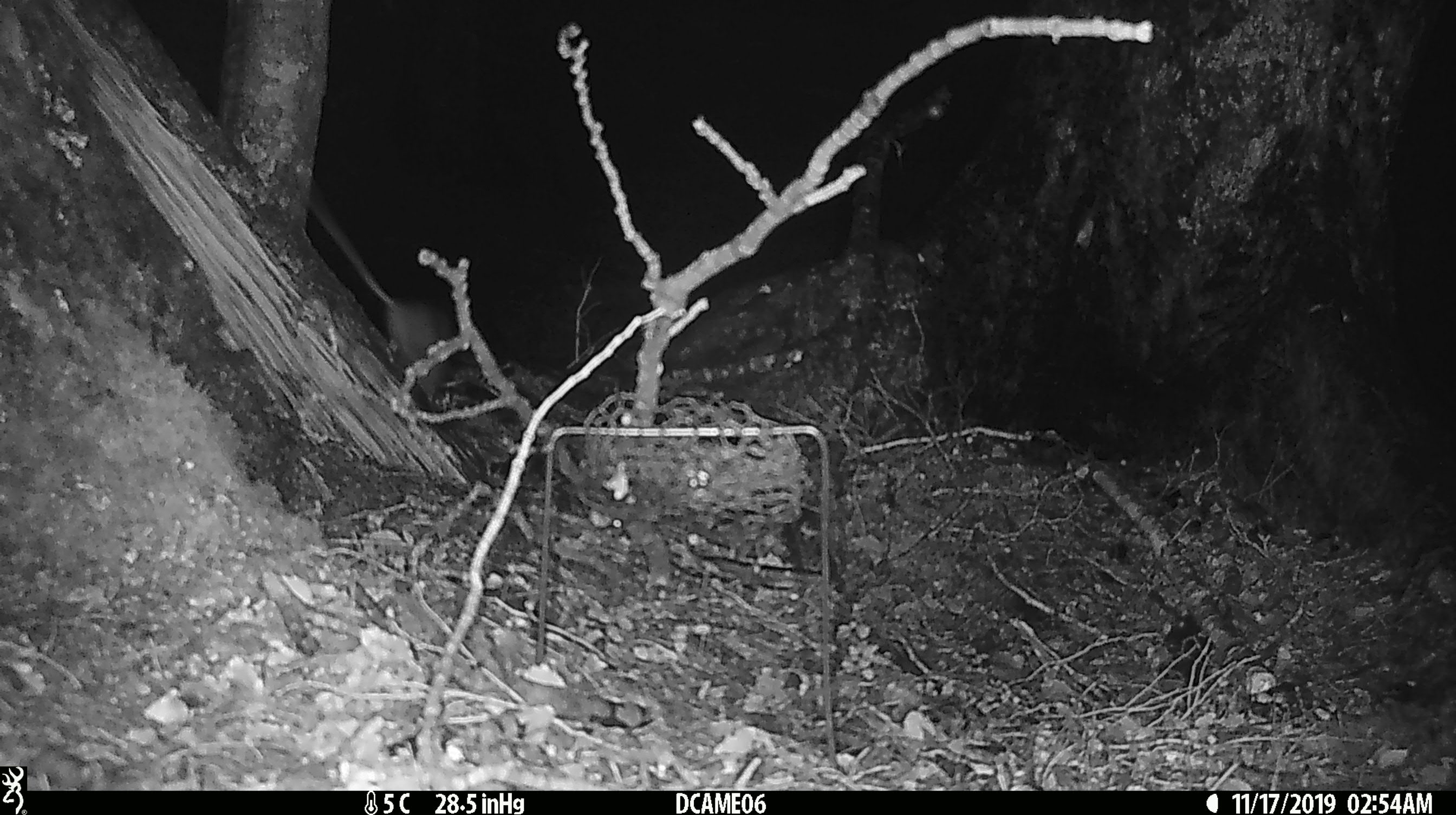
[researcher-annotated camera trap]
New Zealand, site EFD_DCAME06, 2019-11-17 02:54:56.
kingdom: Animalia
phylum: Chordata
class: Mammalia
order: Rodentia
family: Muridae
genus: Rattus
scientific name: Rattus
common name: rat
Rat (Rattus).